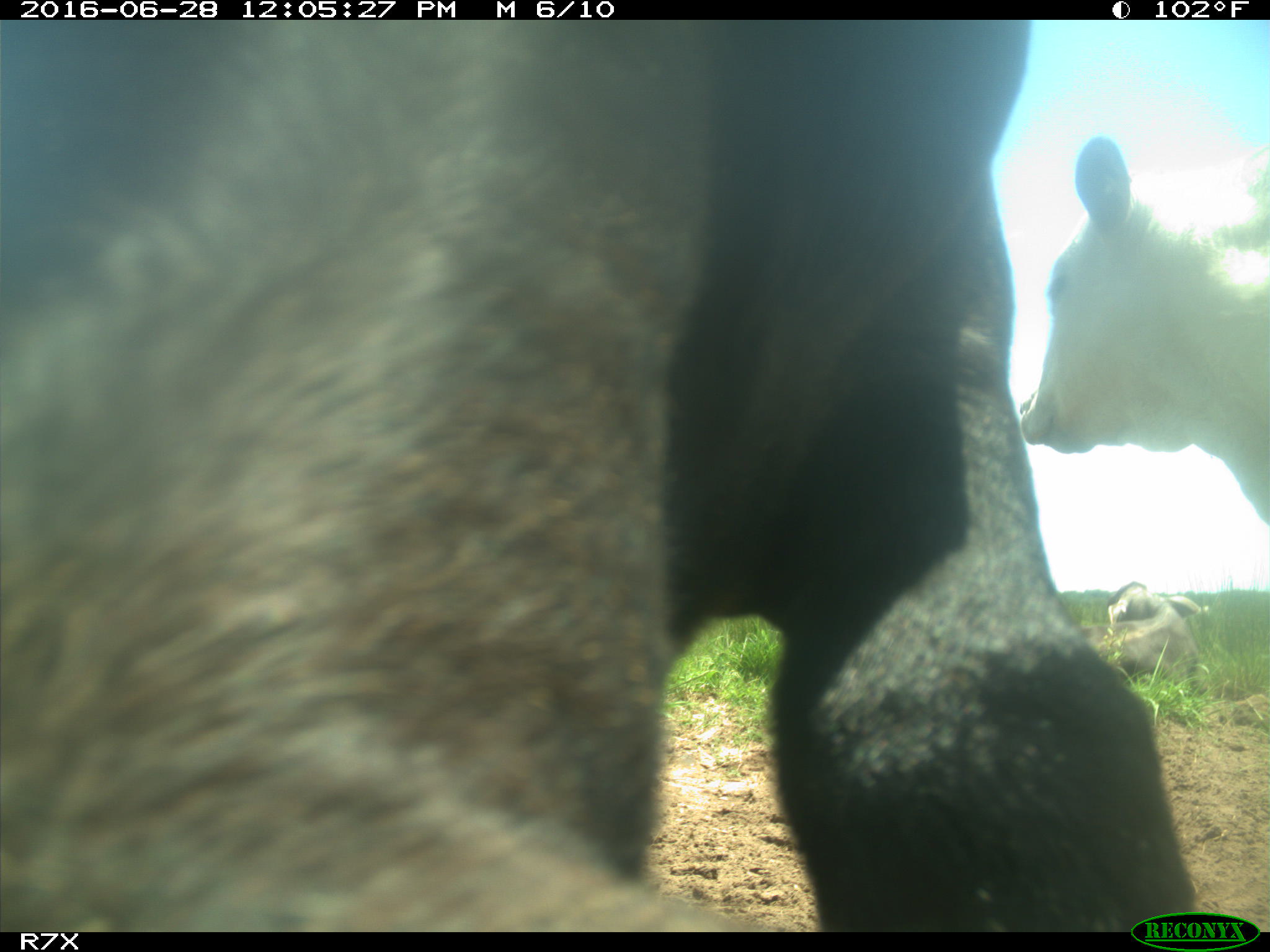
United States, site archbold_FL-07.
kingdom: Animalia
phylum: Chordata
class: Mammalia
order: Artiodactyla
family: Bovidae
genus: Bos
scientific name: Bos taurus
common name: domestic cow